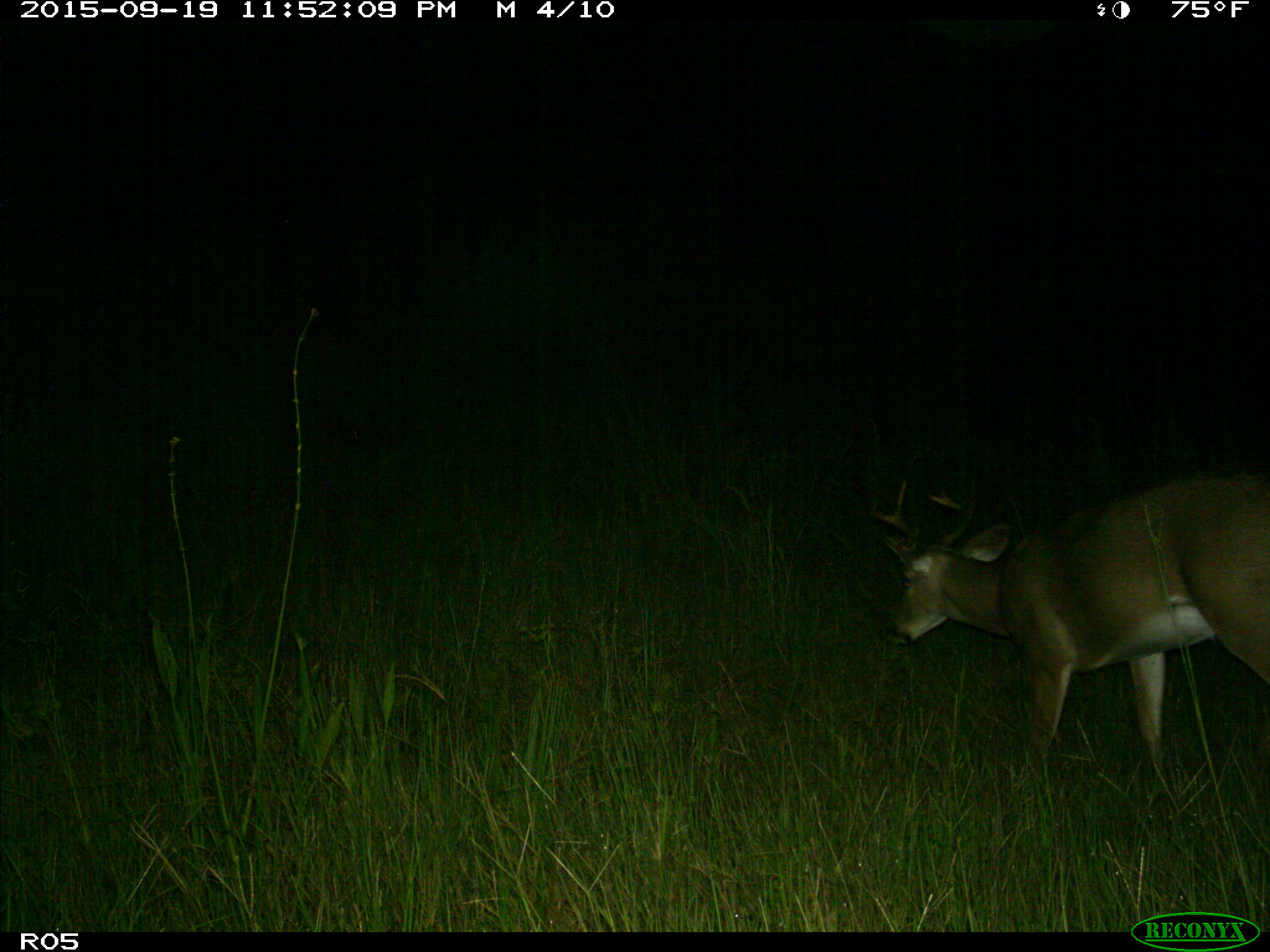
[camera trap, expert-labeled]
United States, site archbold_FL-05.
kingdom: Animalia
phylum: Chordata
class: Mammalia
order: Artiodactyla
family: Cervidae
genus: Odocoileus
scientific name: Odocoileus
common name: deer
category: unidentified deer